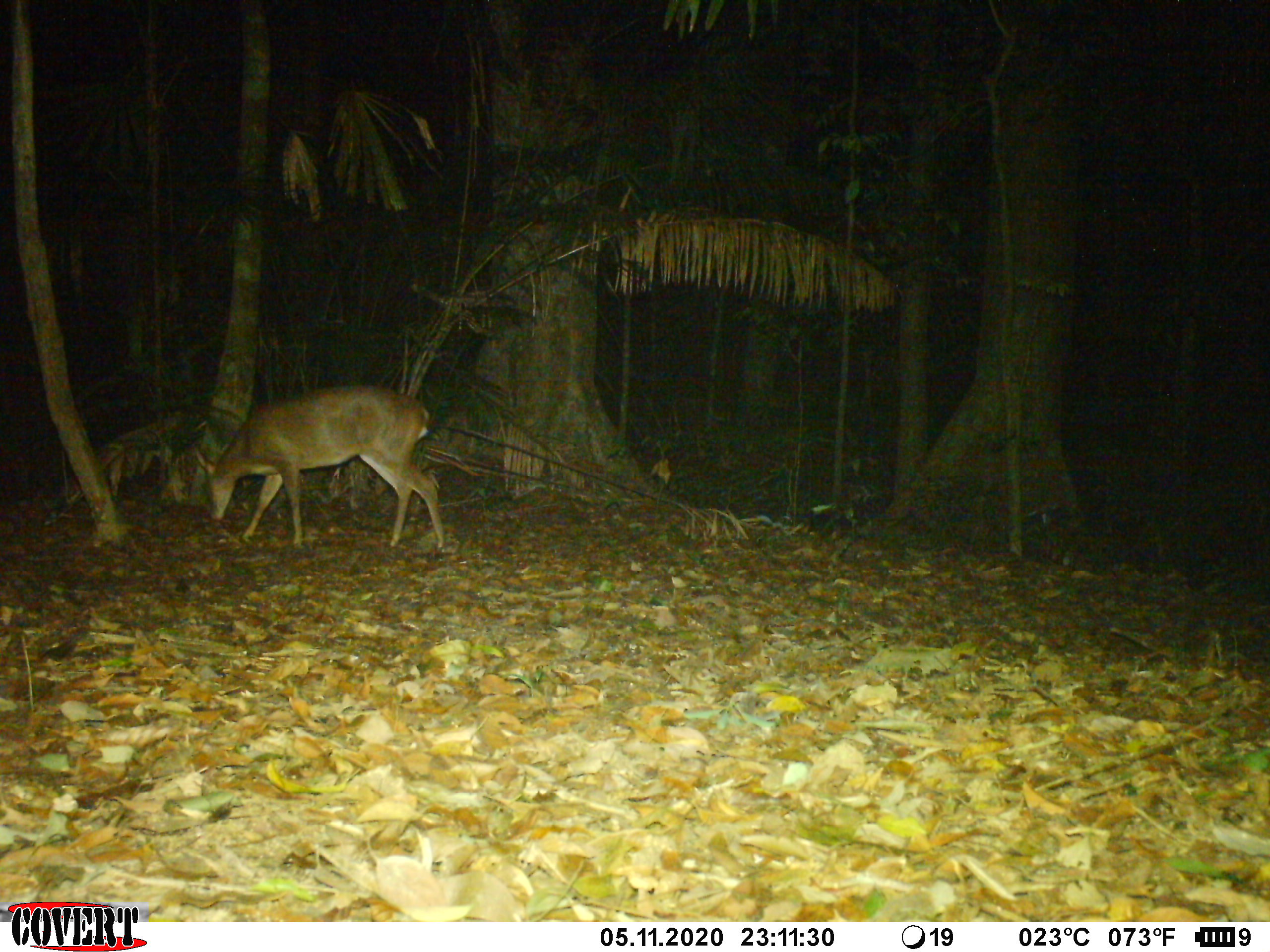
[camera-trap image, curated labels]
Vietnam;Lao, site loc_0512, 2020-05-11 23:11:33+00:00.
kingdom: Animalia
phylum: Chordata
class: Mammalia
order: Artiodactyla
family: Cervidae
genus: Muntiacus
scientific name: Muntiacus vuquangensis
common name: large-antlered muntjac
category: large antlered muntjac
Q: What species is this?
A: Large antlered muntjac (large-antlered muntjac) (Muntiacus vuquangensis).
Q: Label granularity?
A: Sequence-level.